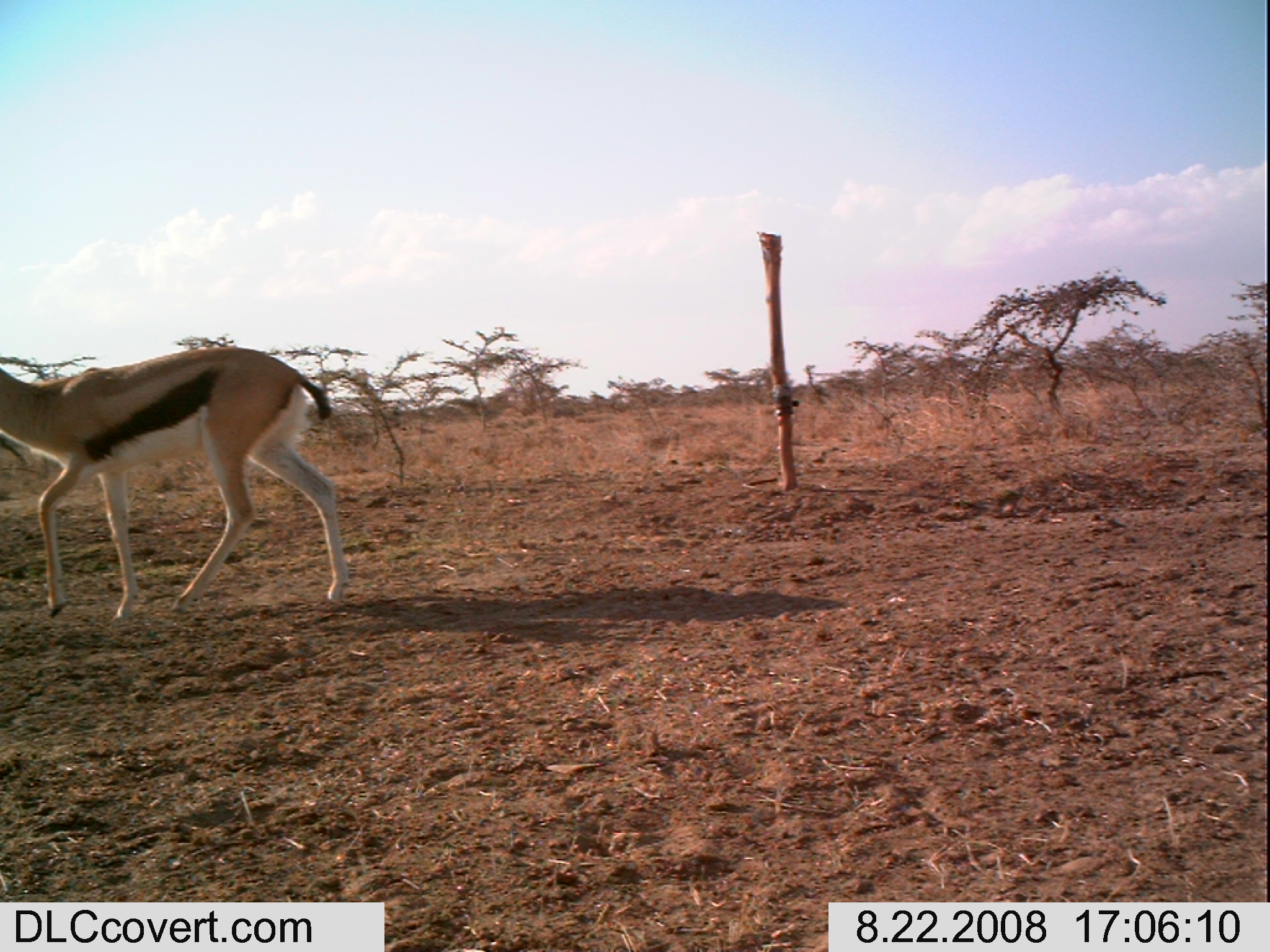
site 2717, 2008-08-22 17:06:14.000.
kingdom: Animalia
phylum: Chordata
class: Mammalia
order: Artiodactyla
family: Bovidae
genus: Eudorcas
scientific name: Eudorcas thomsonii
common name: thomson's gazelle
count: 1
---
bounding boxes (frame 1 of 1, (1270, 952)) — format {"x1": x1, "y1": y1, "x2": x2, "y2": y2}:
eudorcas thomsonii: {"x1": 0, "y1": 346, "x2": 347, "y2": 619}